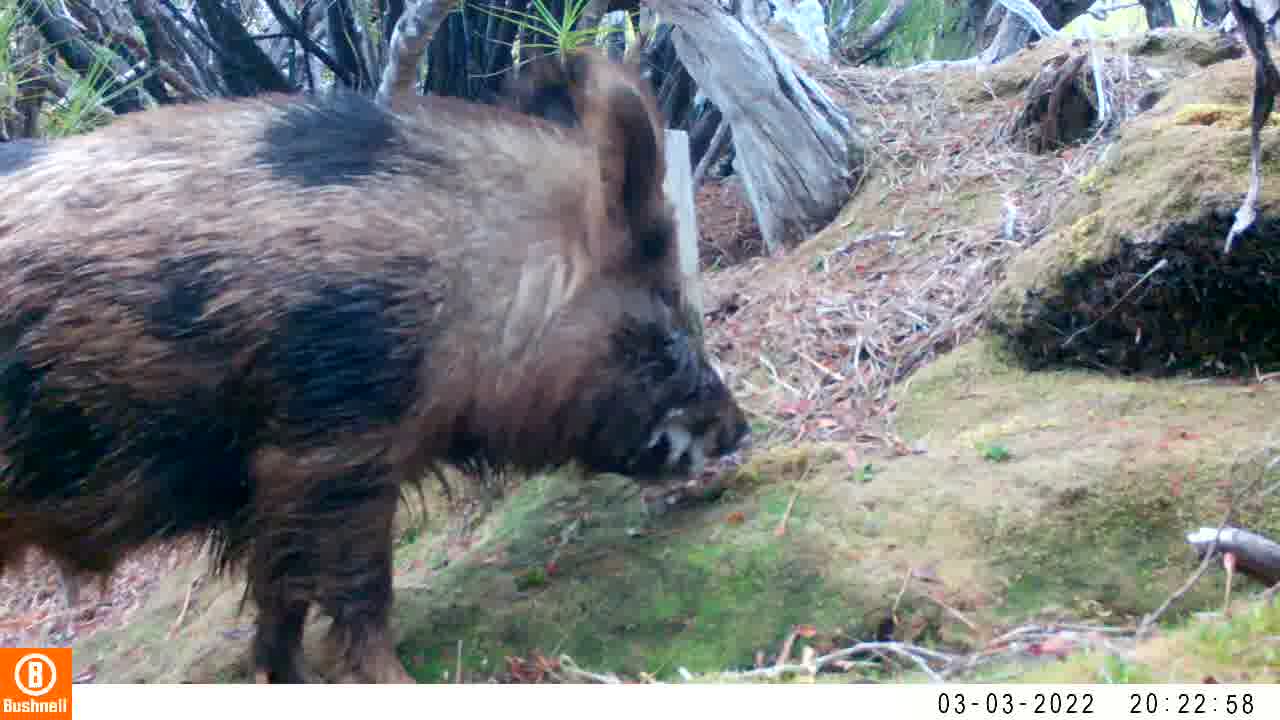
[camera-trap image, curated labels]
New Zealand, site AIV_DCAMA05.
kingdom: Animalia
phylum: Chordata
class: Mammalia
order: Artiodactyla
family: Suidae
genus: Sus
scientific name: Sus scrofa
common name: pig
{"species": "pig (Sus scrofa)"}